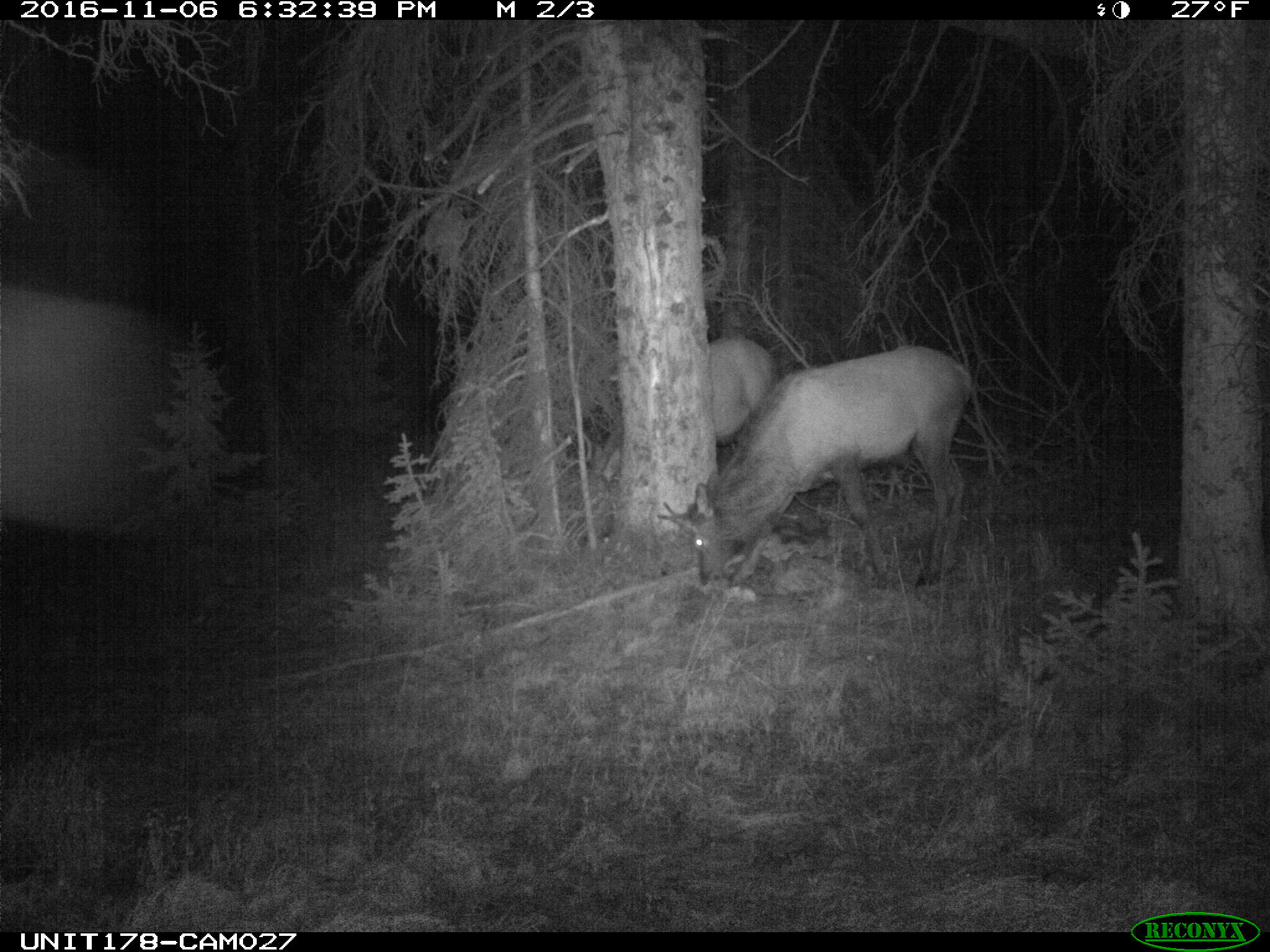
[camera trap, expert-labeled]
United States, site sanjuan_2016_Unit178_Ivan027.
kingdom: Animalia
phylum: Chordata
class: Mammalia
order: Artiodactyla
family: Cervidae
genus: Cervus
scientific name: Cervus elaphus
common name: red deer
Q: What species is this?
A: Cervus elaphus (red deer).